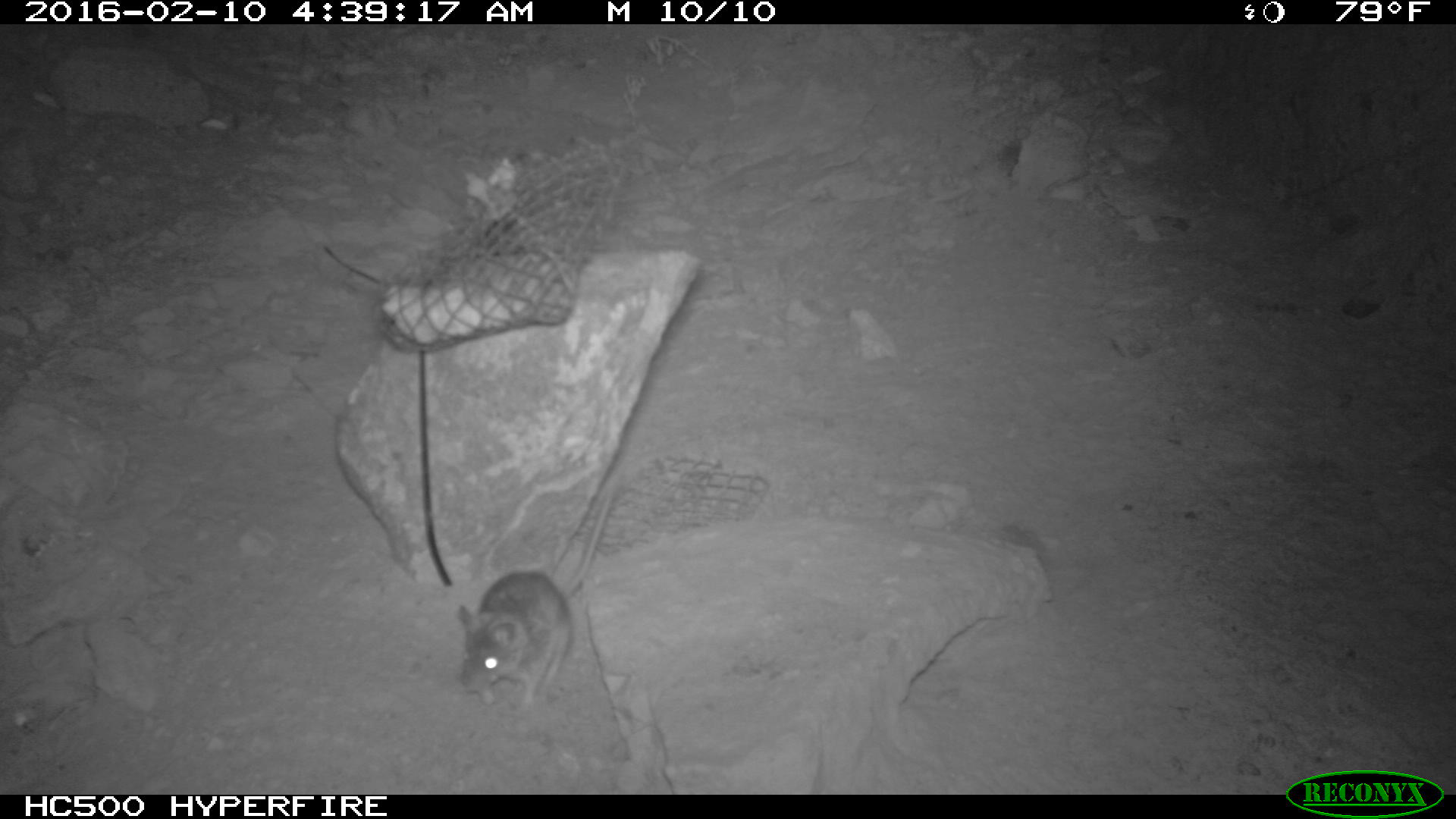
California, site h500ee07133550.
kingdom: Animalia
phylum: Chordata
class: Mammalia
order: Rodentia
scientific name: Rodentia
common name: rodent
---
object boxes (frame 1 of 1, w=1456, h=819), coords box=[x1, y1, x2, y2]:
rodent: box=[457, 485, 614, 709]